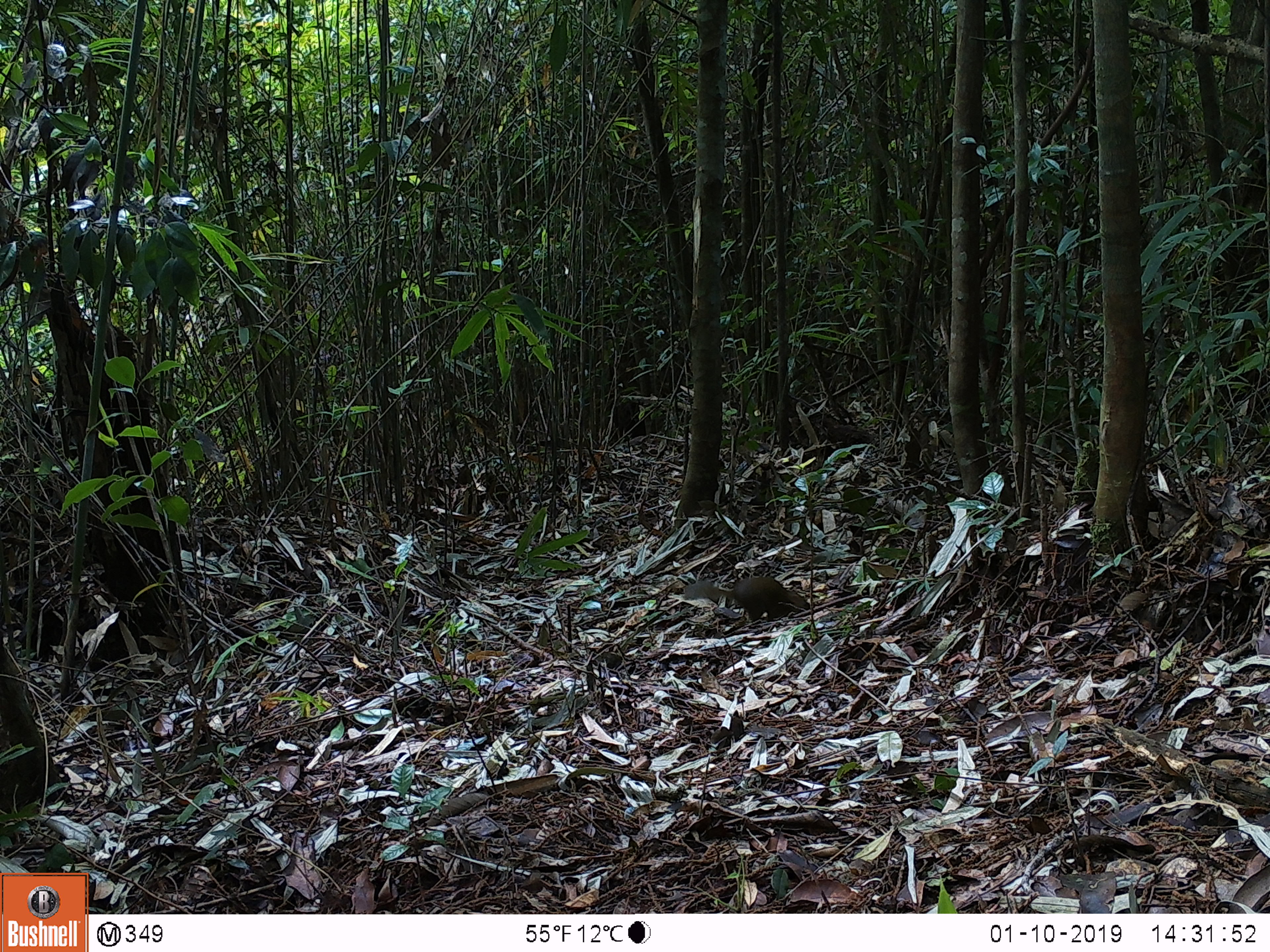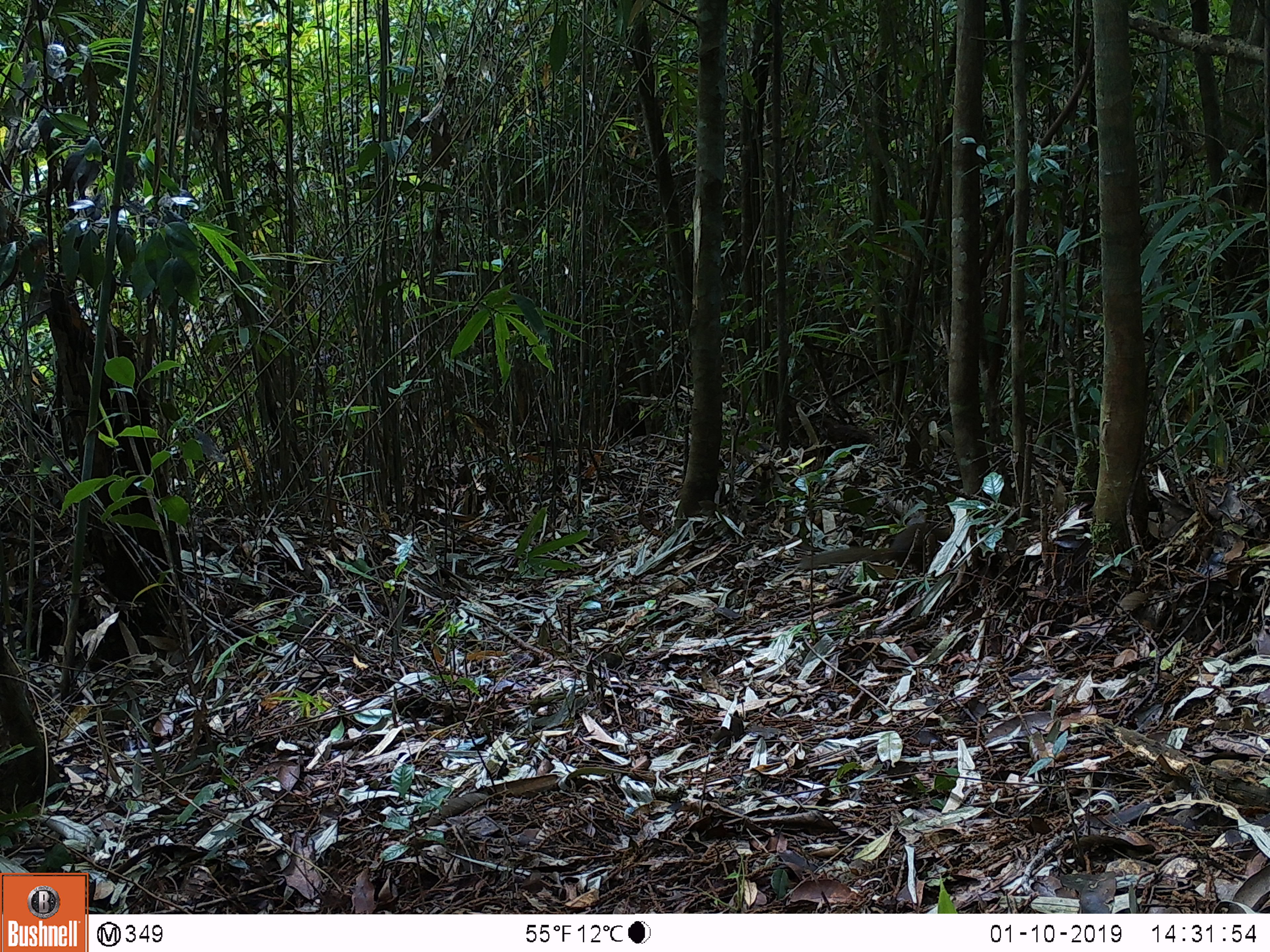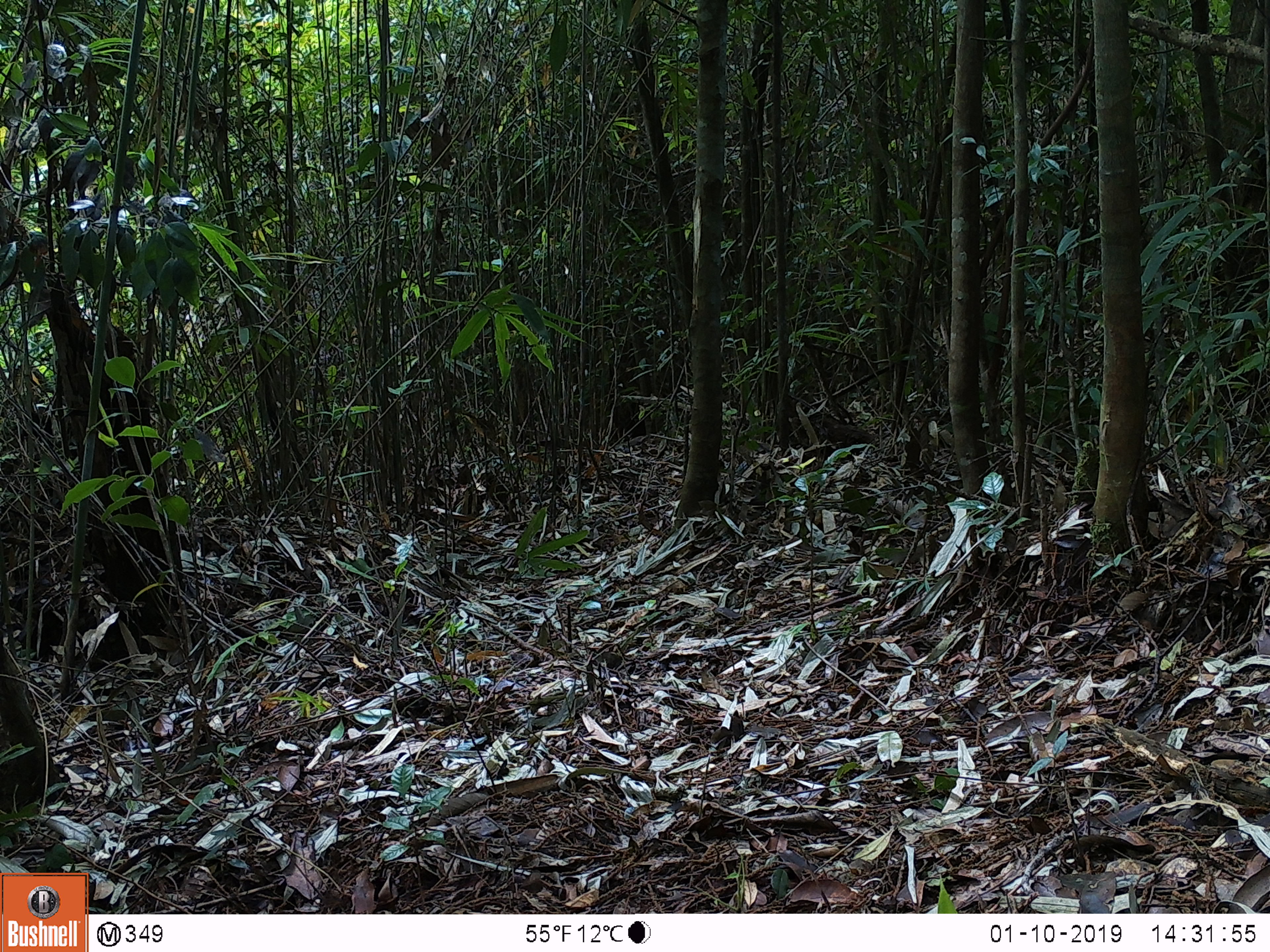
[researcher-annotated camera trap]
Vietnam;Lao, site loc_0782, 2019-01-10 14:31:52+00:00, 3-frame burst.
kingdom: Animalia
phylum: Chordata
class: Mammalia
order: Scandentia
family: Tupaiidae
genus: Tupaia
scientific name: Tupaia belangeri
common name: northern treeshrew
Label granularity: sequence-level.